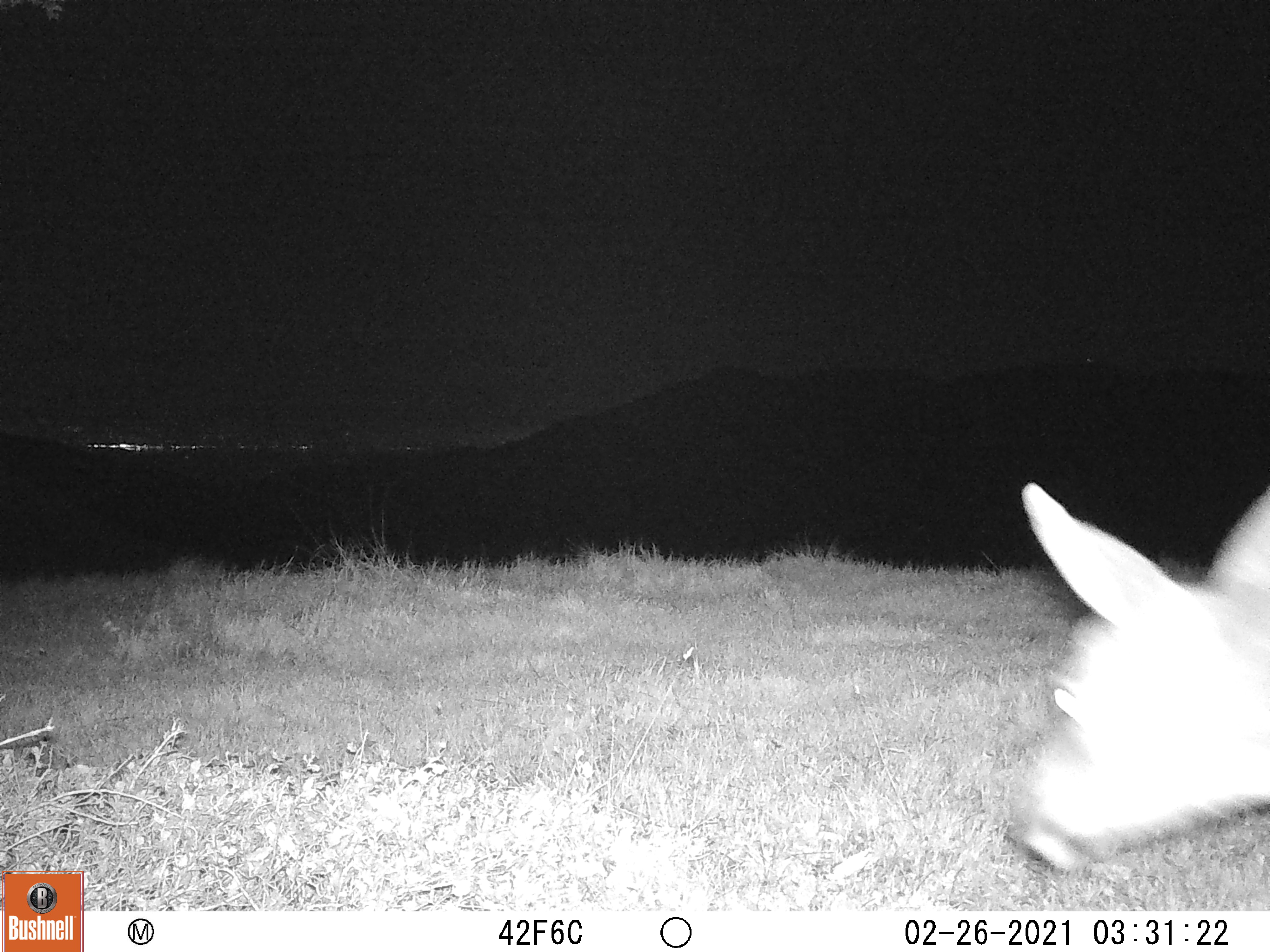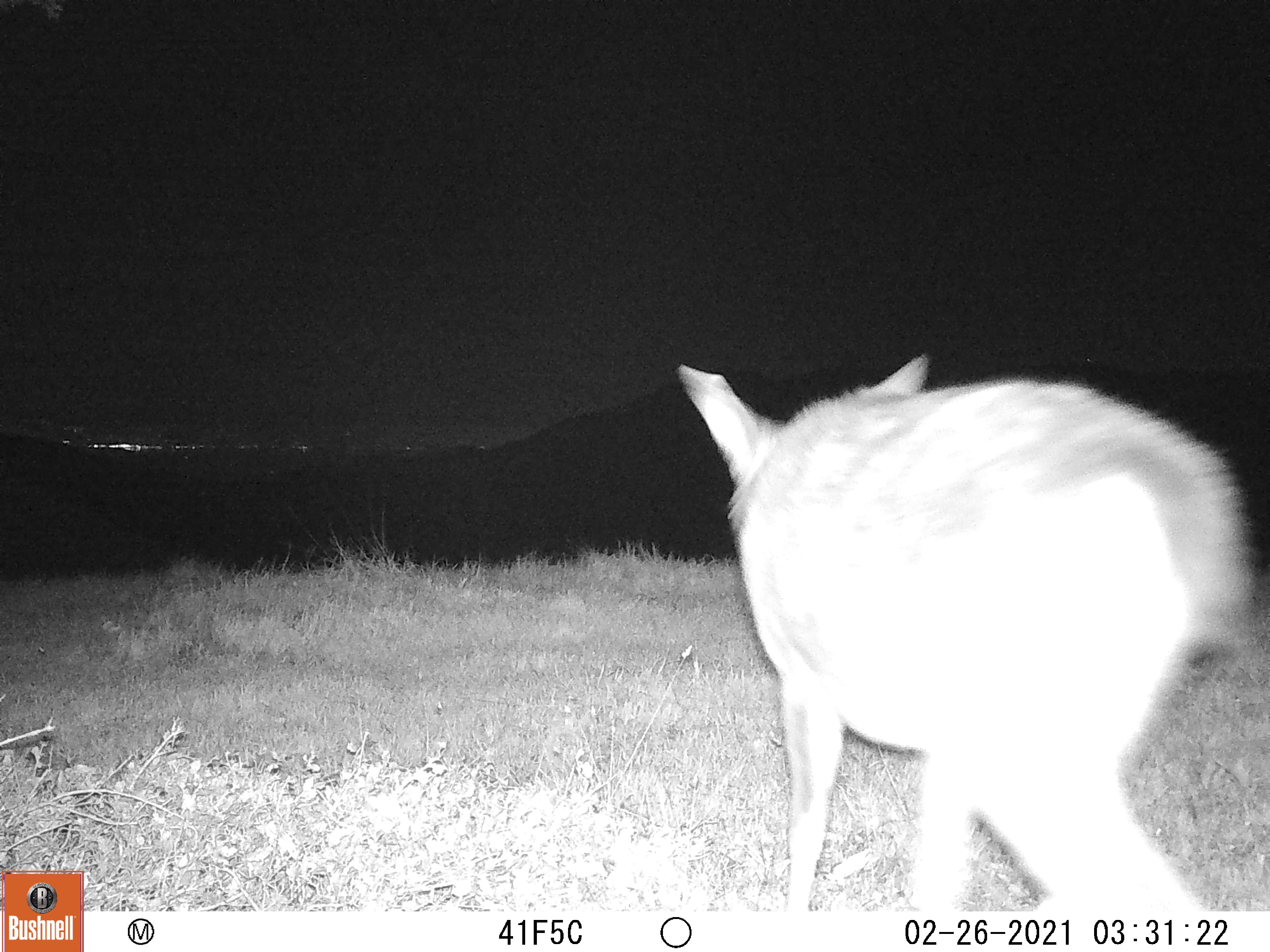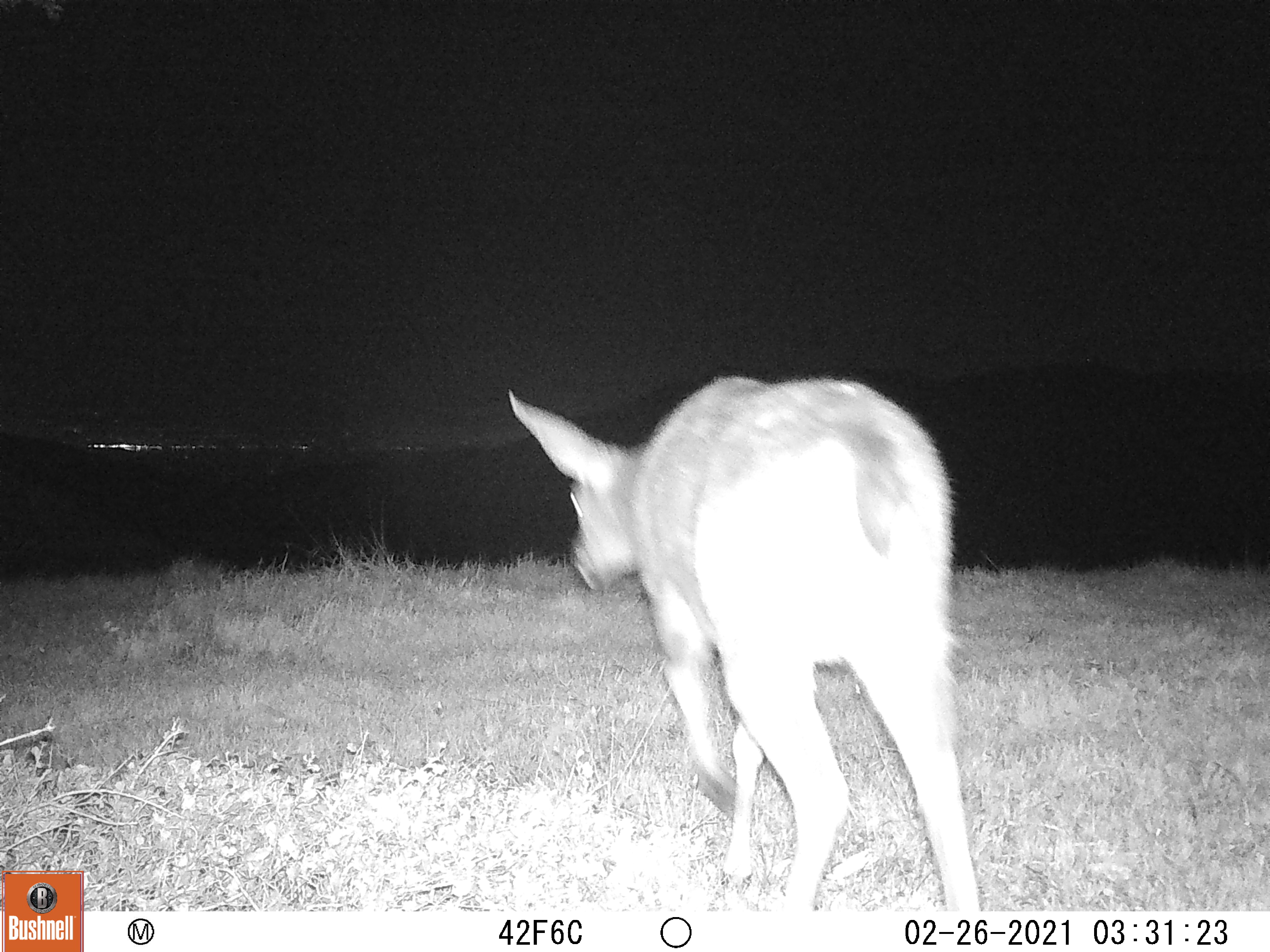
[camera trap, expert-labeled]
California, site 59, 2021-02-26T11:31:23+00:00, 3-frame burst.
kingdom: Animalia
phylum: Chordata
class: Mammalia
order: Artiodactyla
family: Cervidae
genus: Odocoileus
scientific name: Odocoileus hemionus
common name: mule deer